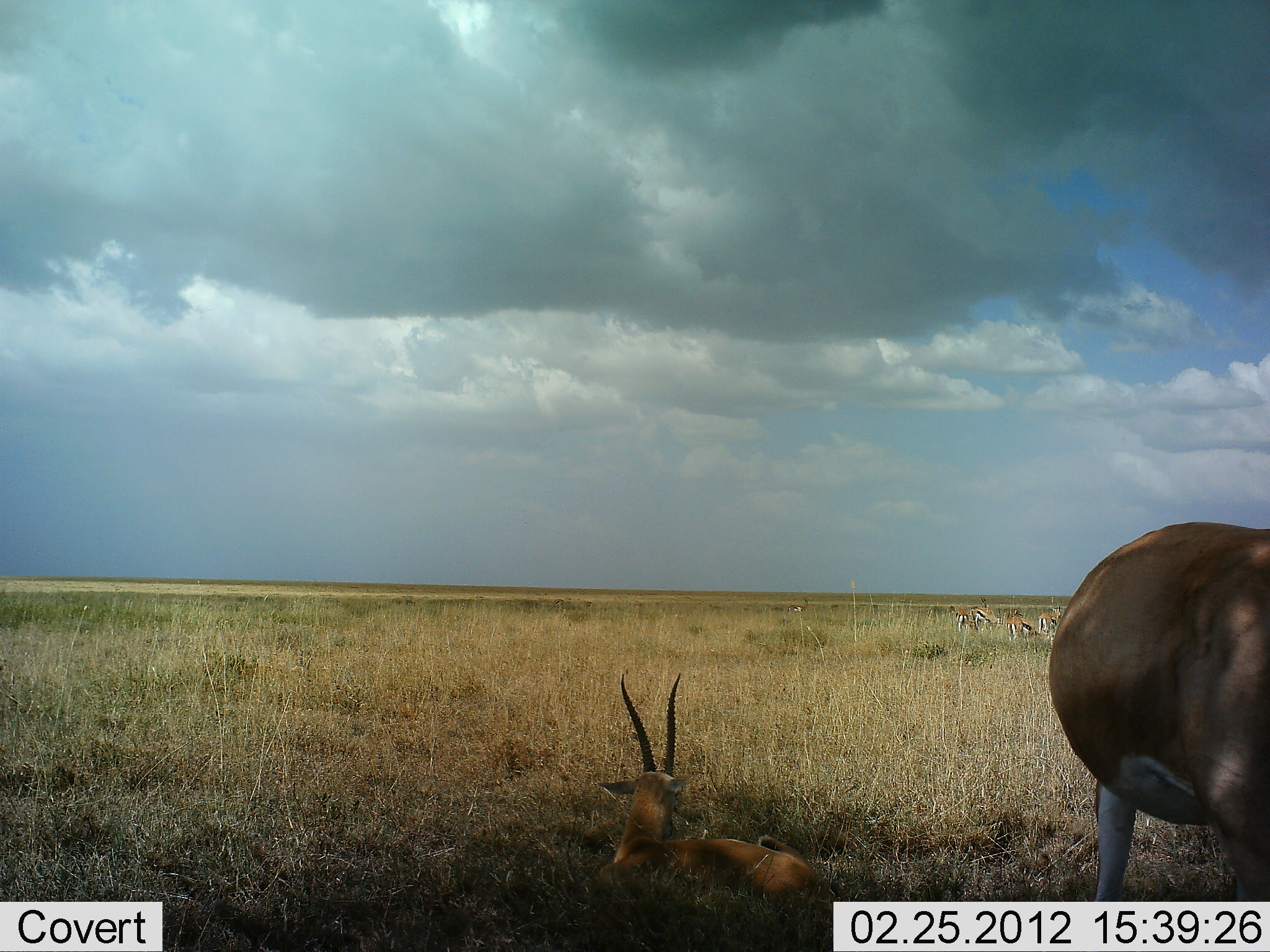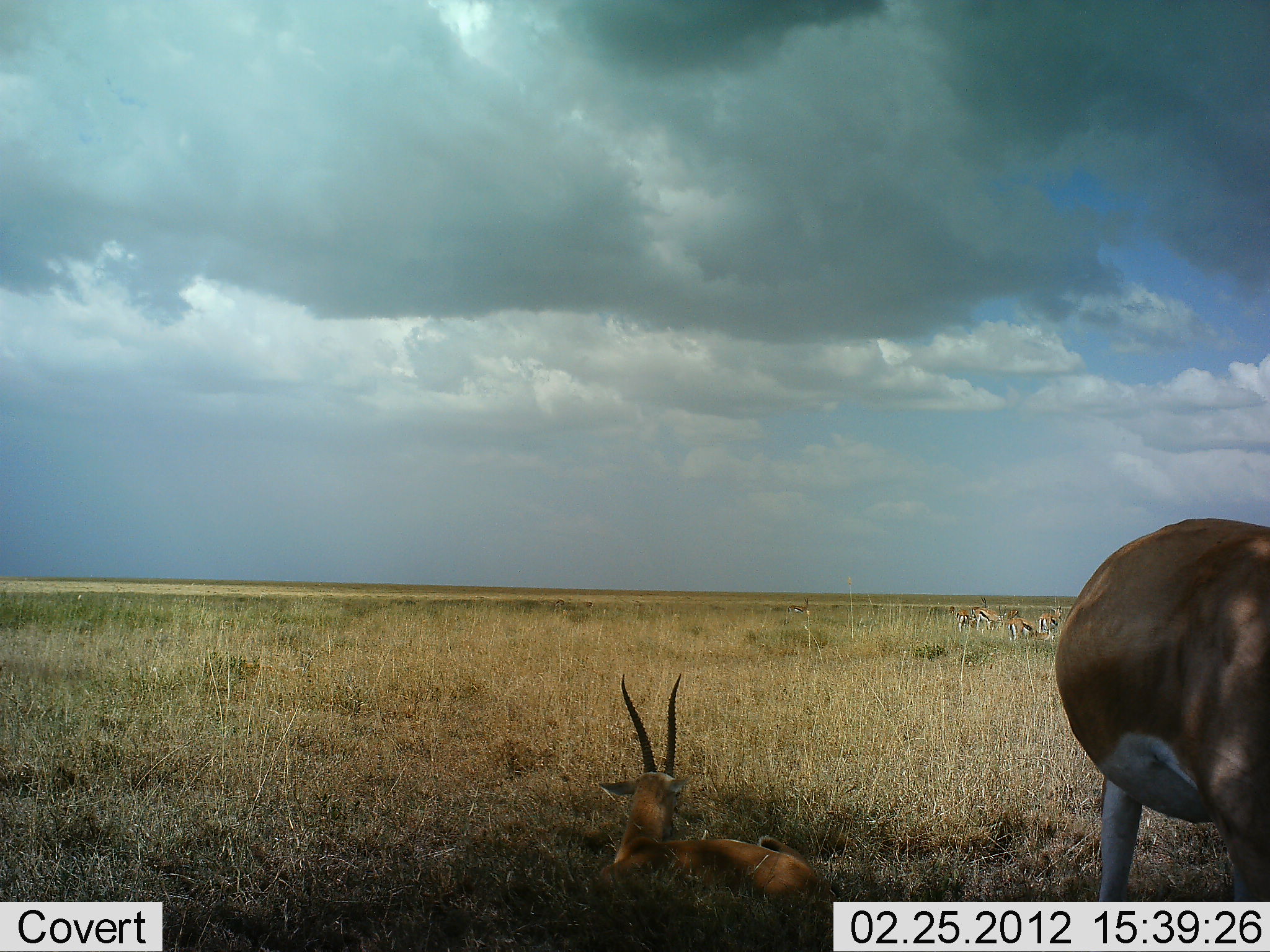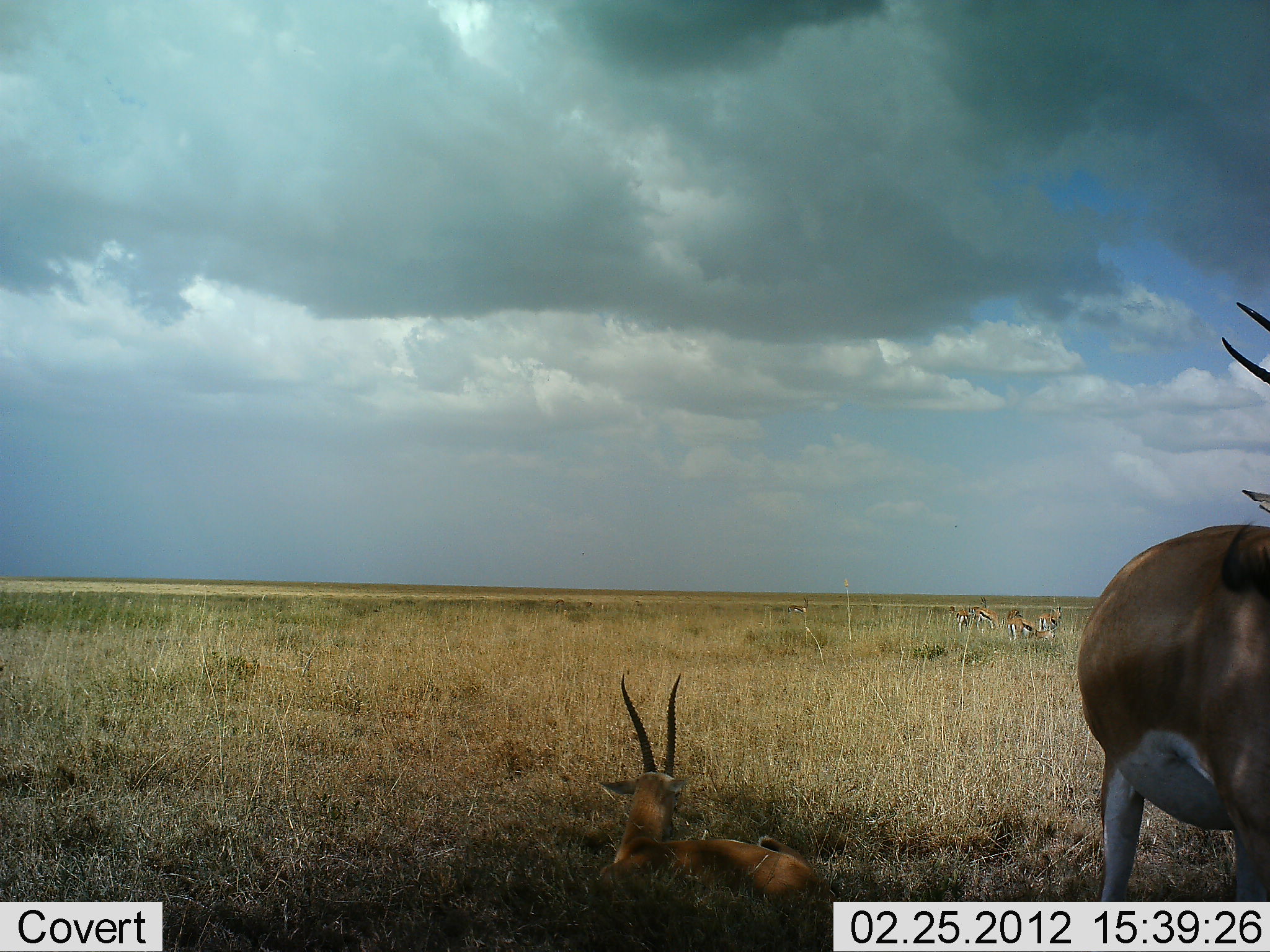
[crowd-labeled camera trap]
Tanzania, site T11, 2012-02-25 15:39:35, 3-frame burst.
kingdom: Animalia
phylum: Chordata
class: Mammalia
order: Artiodactyla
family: Bovidae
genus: Nanger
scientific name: Nanger granti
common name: grant's gazelle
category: gazellegrants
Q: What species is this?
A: Gazellegrants (grant's gazelle) (Nanger granti).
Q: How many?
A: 2.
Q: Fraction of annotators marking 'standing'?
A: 83%.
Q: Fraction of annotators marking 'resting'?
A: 83%.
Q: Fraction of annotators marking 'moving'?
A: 0%.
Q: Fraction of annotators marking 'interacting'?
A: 0%.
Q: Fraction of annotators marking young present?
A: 0%.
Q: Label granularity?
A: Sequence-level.